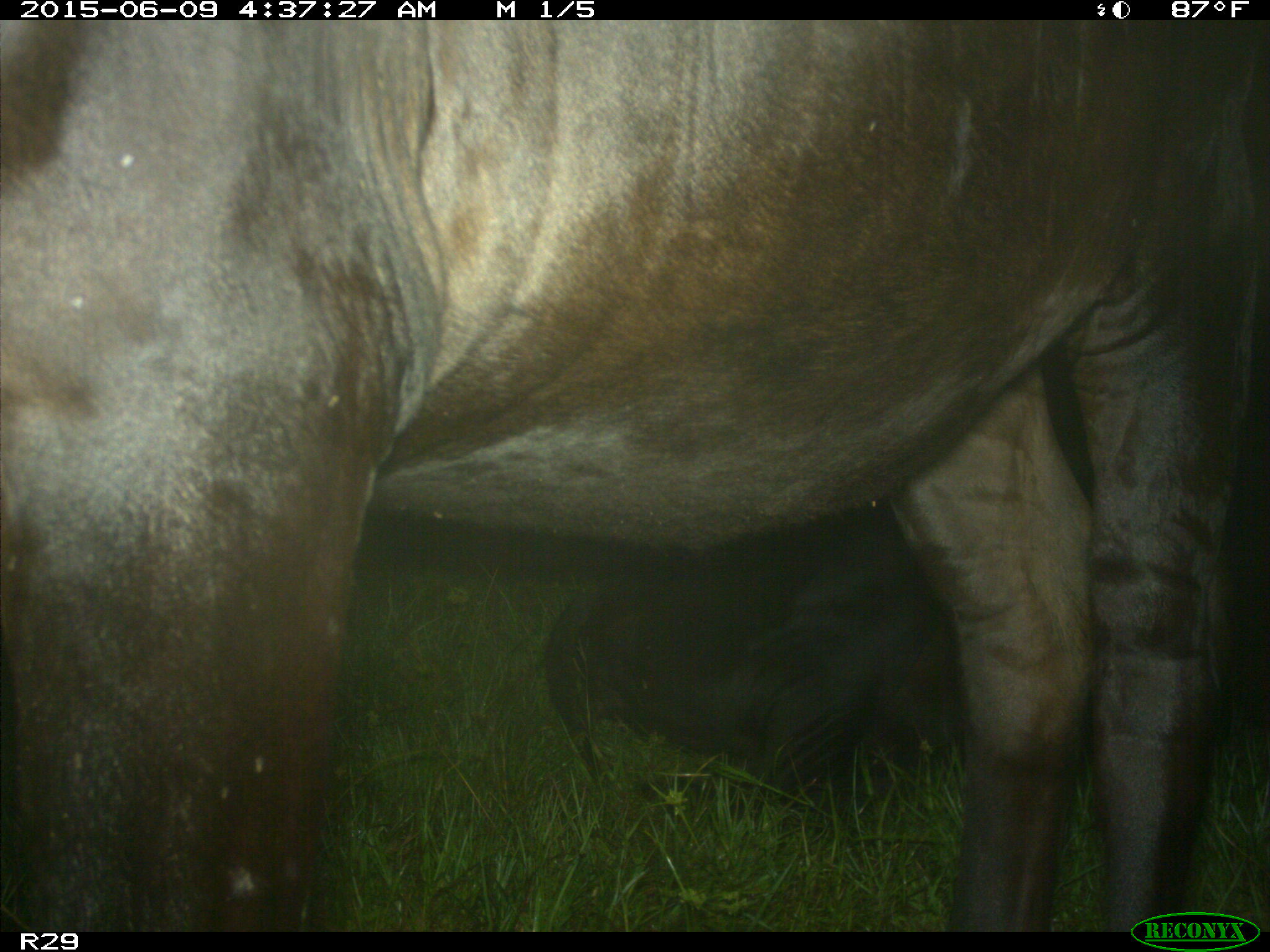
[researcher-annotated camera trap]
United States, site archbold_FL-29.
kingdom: Animalia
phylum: Chordata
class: Mammalia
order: Artiodactyla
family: Bovidae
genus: Bos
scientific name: Bos taurus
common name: domestic cow